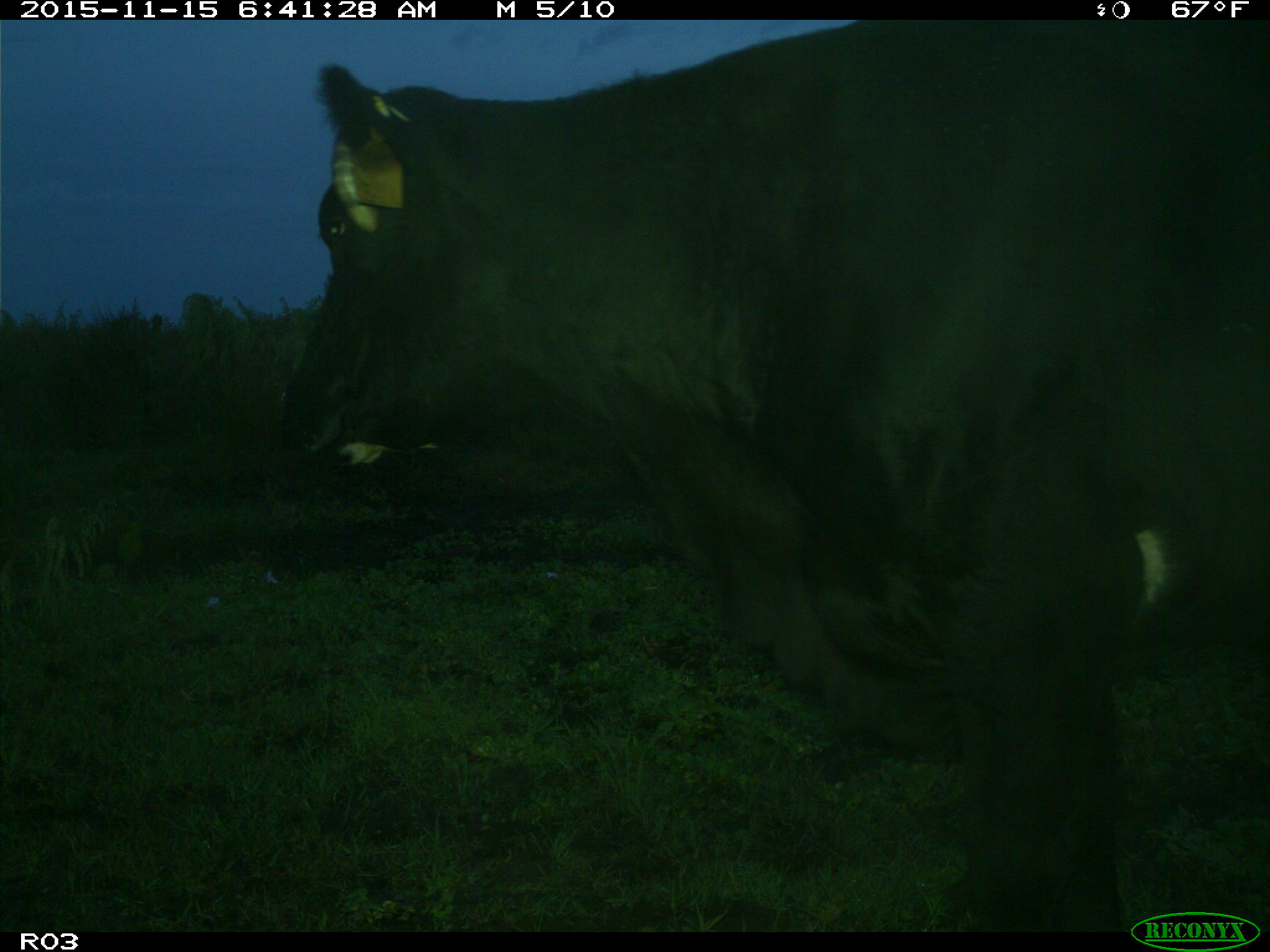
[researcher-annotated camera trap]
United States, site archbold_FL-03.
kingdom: Animalia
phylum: Chordata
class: Mammalia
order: Artiodactyla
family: Bovidae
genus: Bos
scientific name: Bos taurus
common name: domestic cow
Bos taurus (domestic cow).